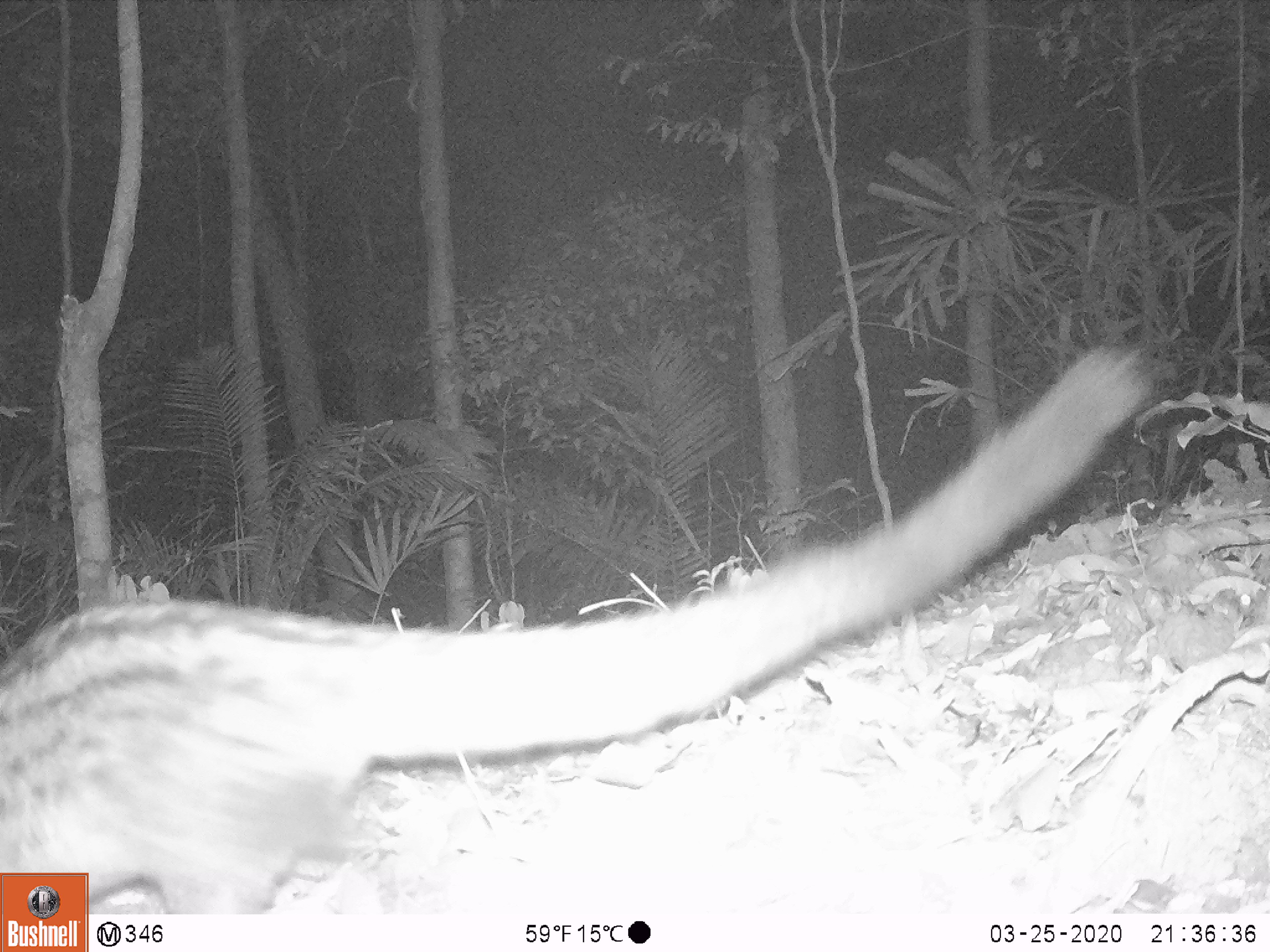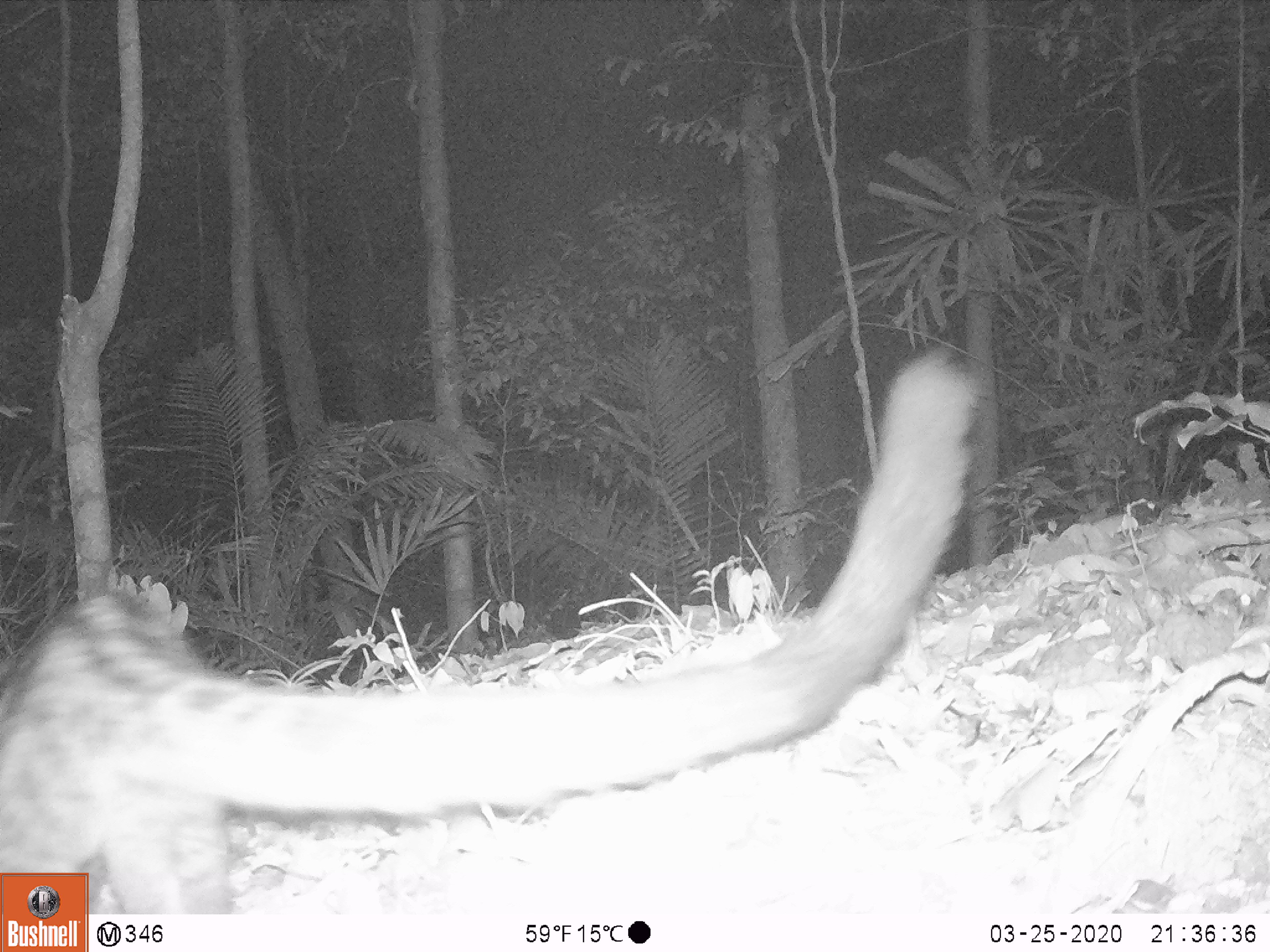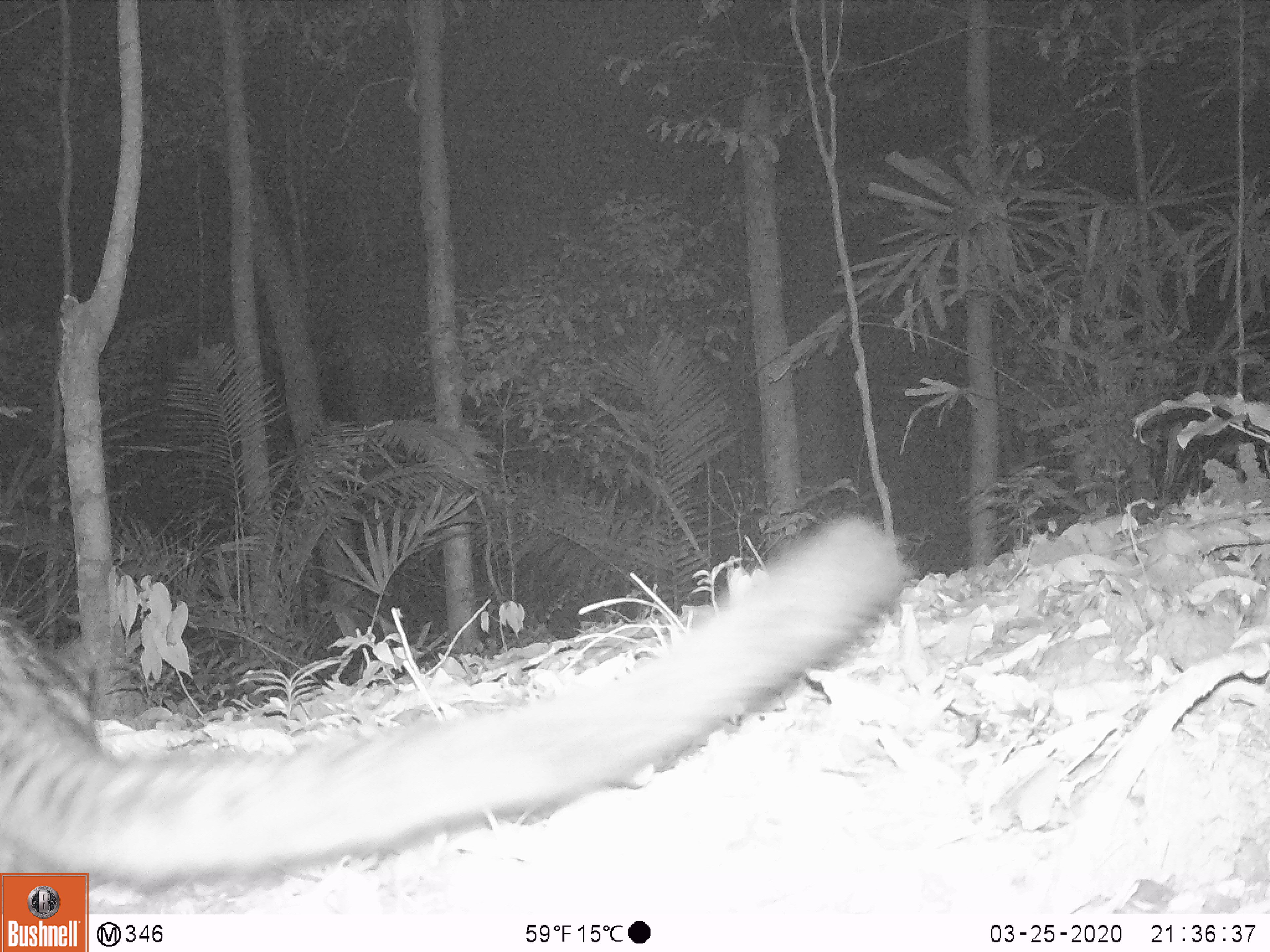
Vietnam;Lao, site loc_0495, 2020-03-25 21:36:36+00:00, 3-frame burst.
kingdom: Animalia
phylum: Chordata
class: Mammalia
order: Carnivora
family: Viverridae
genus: Paradoxurus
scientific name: Paradoxurus hermaphroditus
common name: common palm civet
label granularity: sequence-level